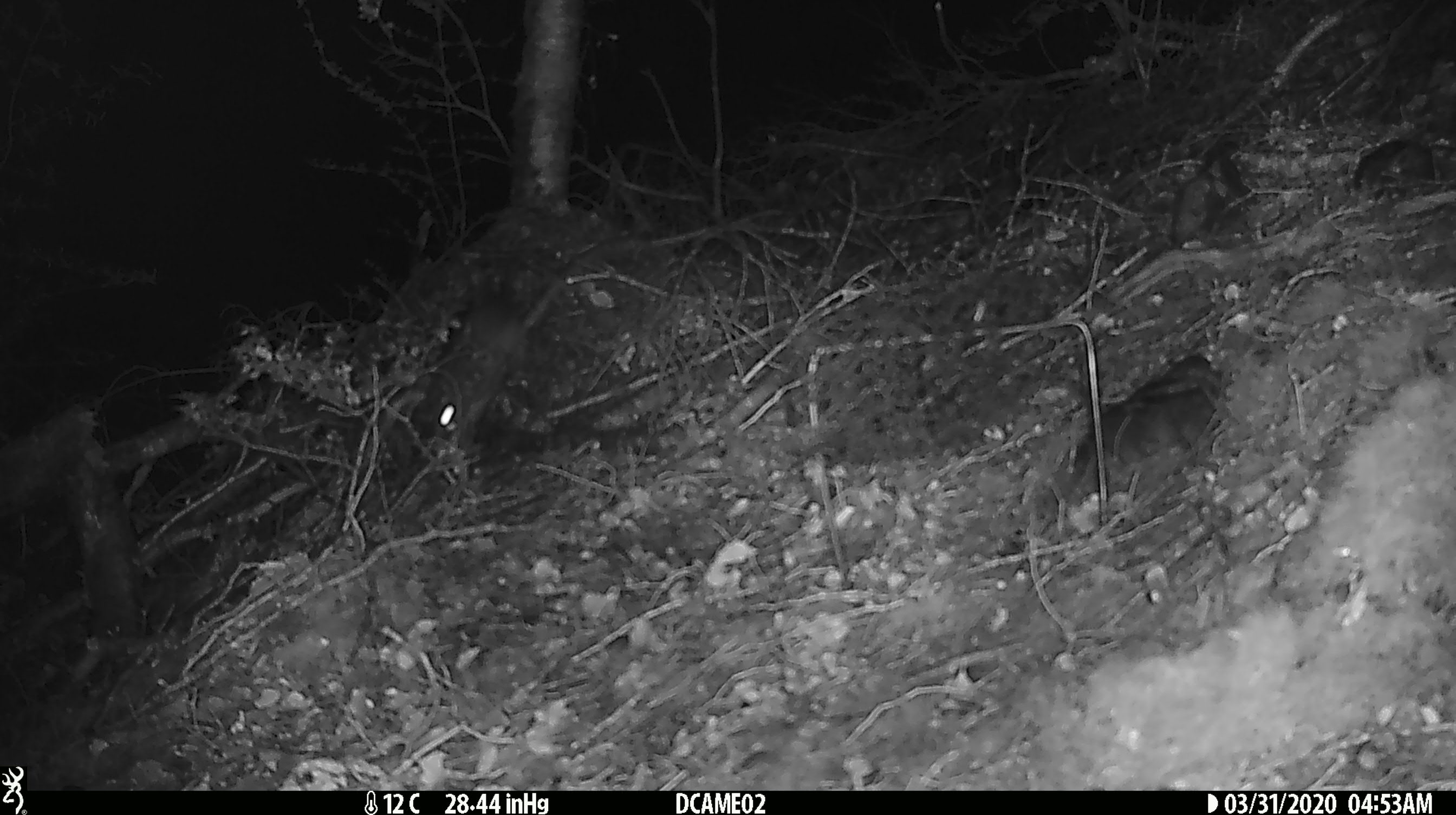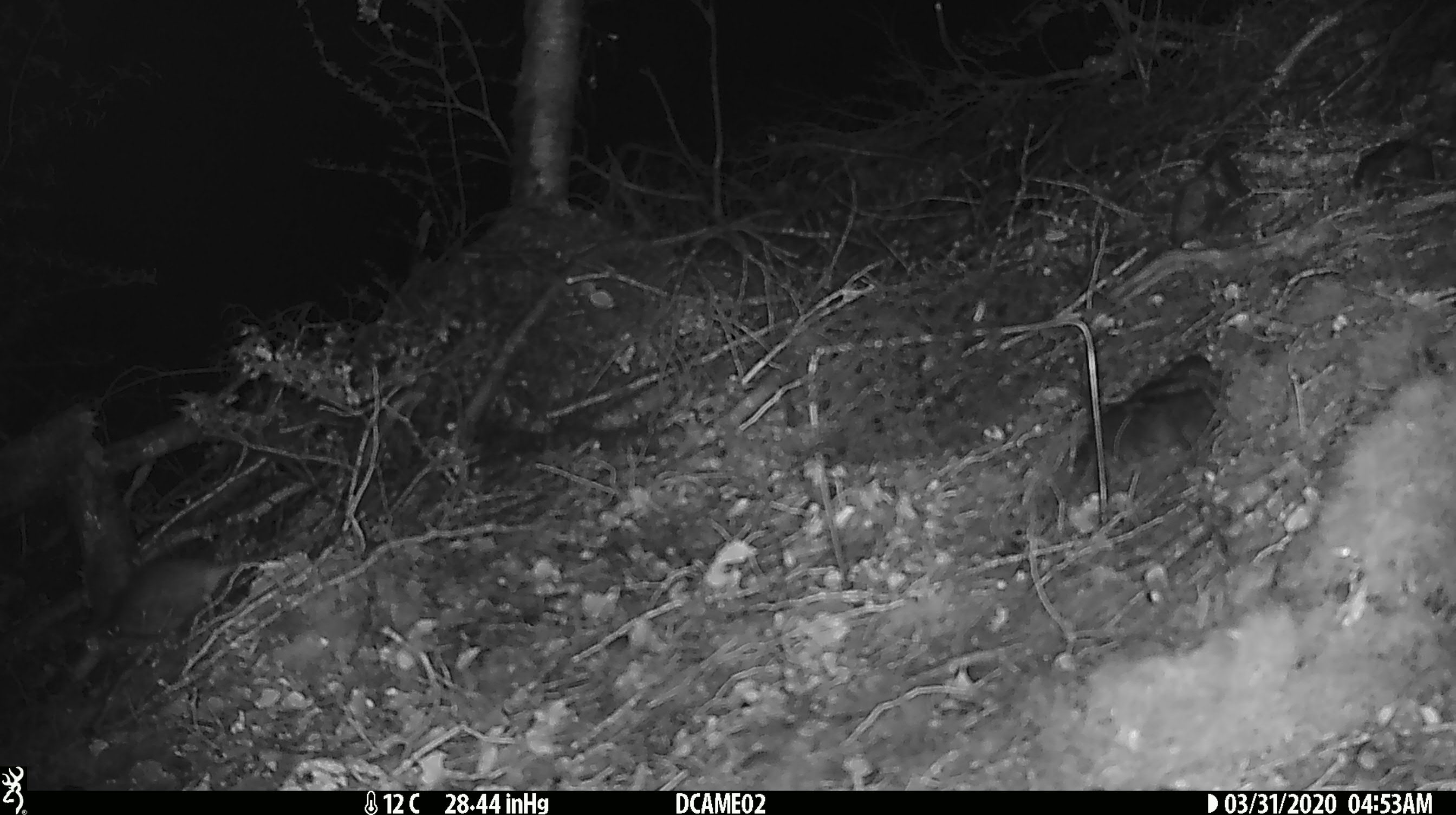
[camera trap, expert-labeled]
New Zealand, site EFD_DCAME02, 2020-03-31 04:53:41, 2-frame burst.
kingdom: Animalia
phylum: Chordata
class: Mammalia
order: Rodentia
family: Muridae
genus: Rattus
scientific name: Rattus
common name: rat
Rat (Rattus).